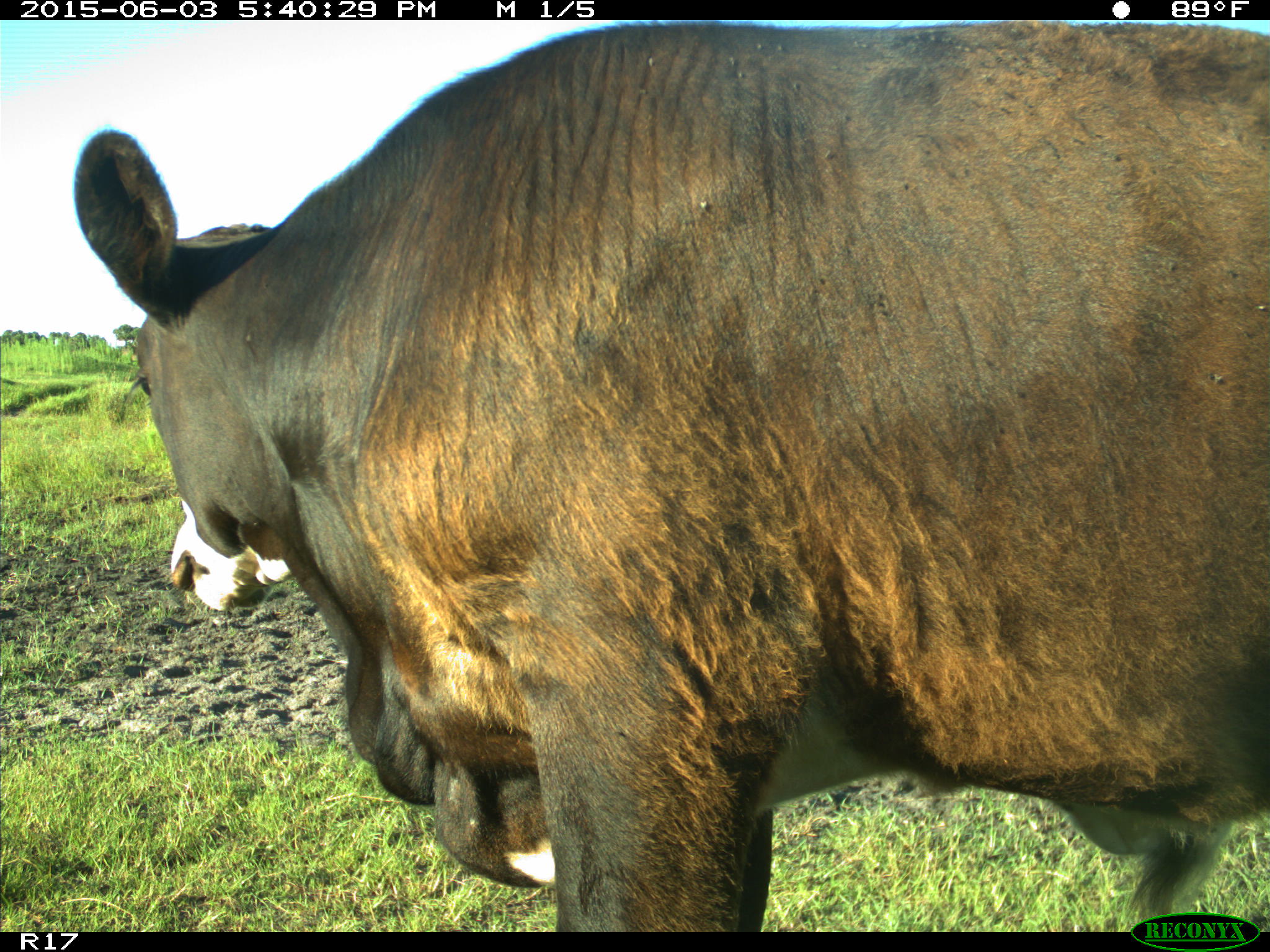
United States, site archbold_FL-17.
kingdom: Animalia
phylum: Chordata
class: Mammalia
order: Artiodactyla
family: Bovidae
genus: Bos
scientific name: Bos taurus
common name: domestic cow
Bos taurus (domestic cow).